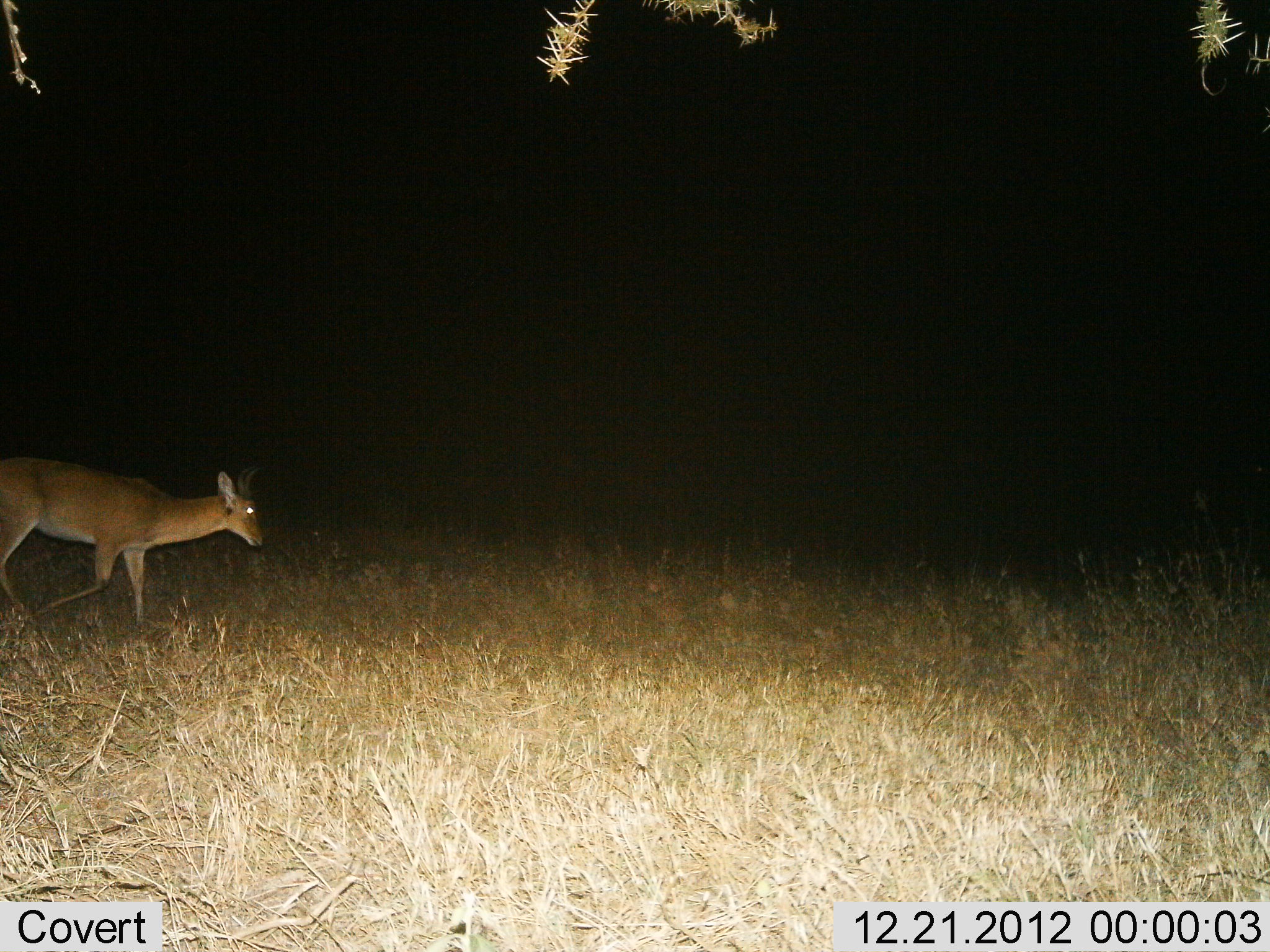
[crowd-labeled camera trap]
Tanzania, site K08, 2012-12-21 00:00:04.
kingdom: Animalia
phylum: Chordata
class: Mammalia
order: Artiodactyla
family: Bovidae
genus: Redunca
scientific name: Redunca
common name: reedbuck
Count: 1.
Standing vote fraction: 3%.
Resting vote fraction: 0%.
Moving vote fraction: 94%.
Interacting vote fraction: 0%.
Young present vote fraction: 0%.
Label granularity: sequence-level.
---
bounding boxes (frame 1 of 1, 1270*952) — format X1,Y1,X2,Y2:
animal: 0,453,269,621